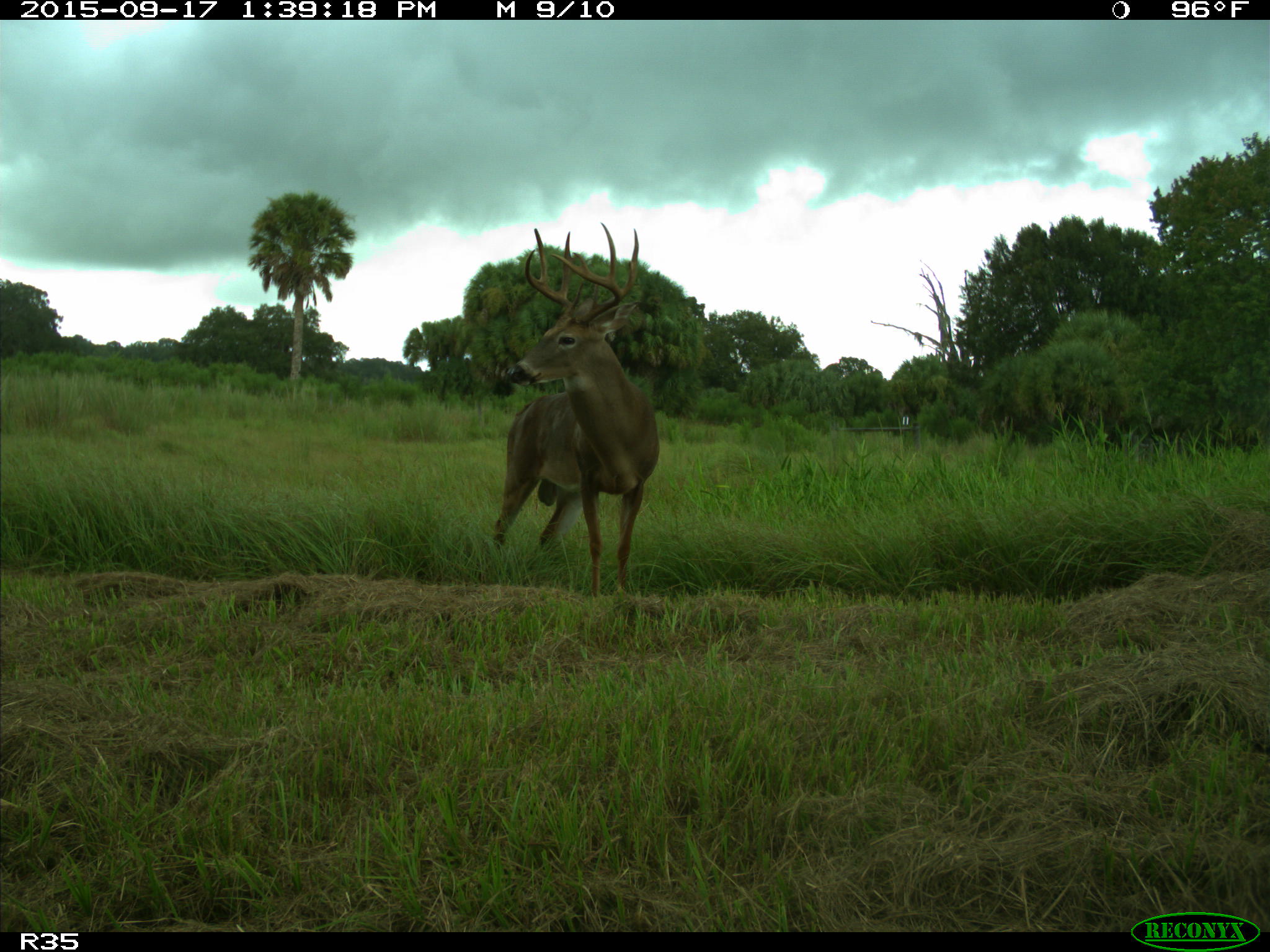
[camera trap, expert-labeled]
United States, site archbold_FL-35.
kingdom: Animalia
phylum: Chordata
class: Mammalia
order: Artiodactyla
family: Cervidae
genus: Odocoileus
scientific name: Odocoileus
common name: deer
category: unidentified deer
Unidentified deer (deer) (Odocoileus).